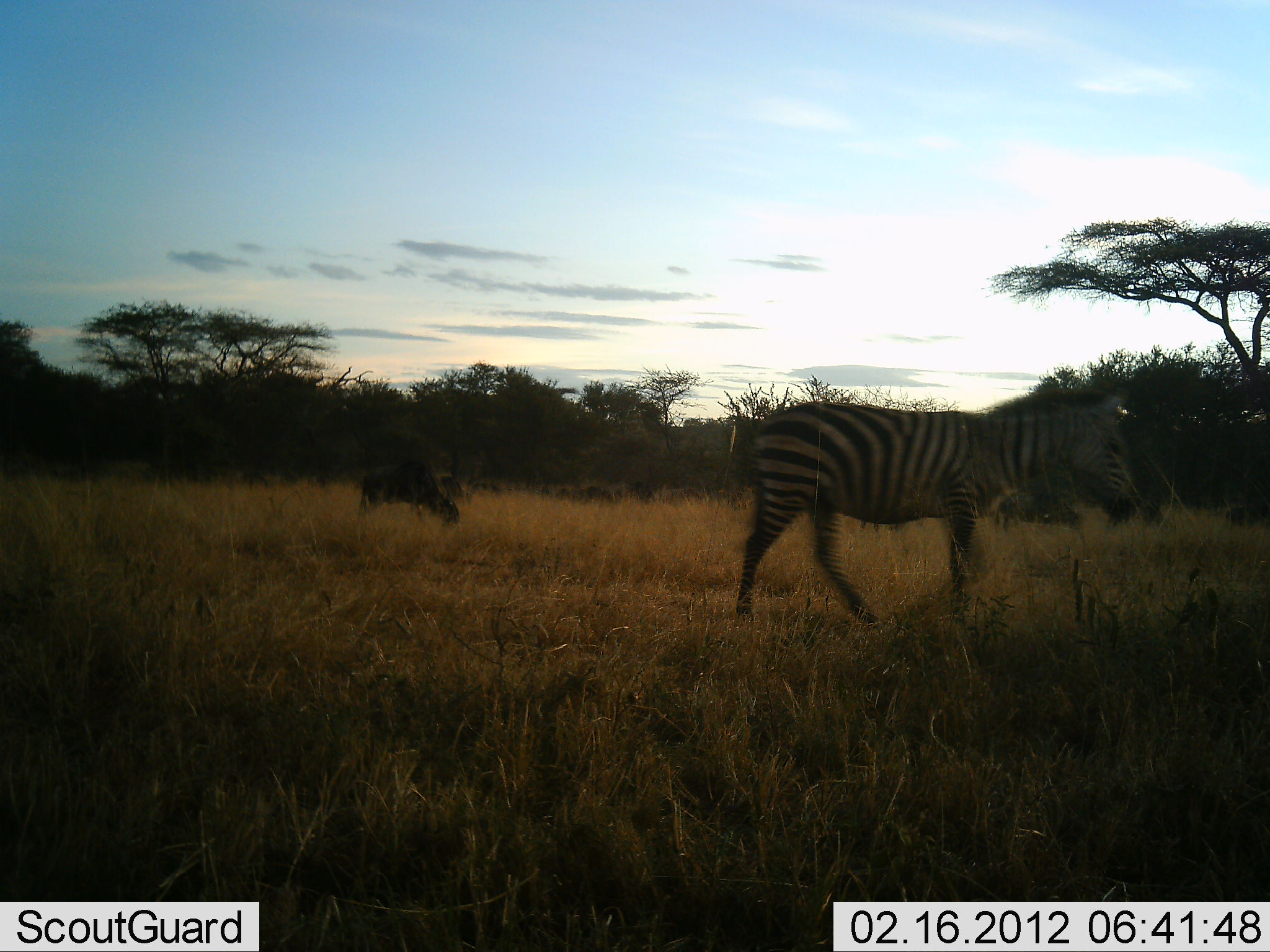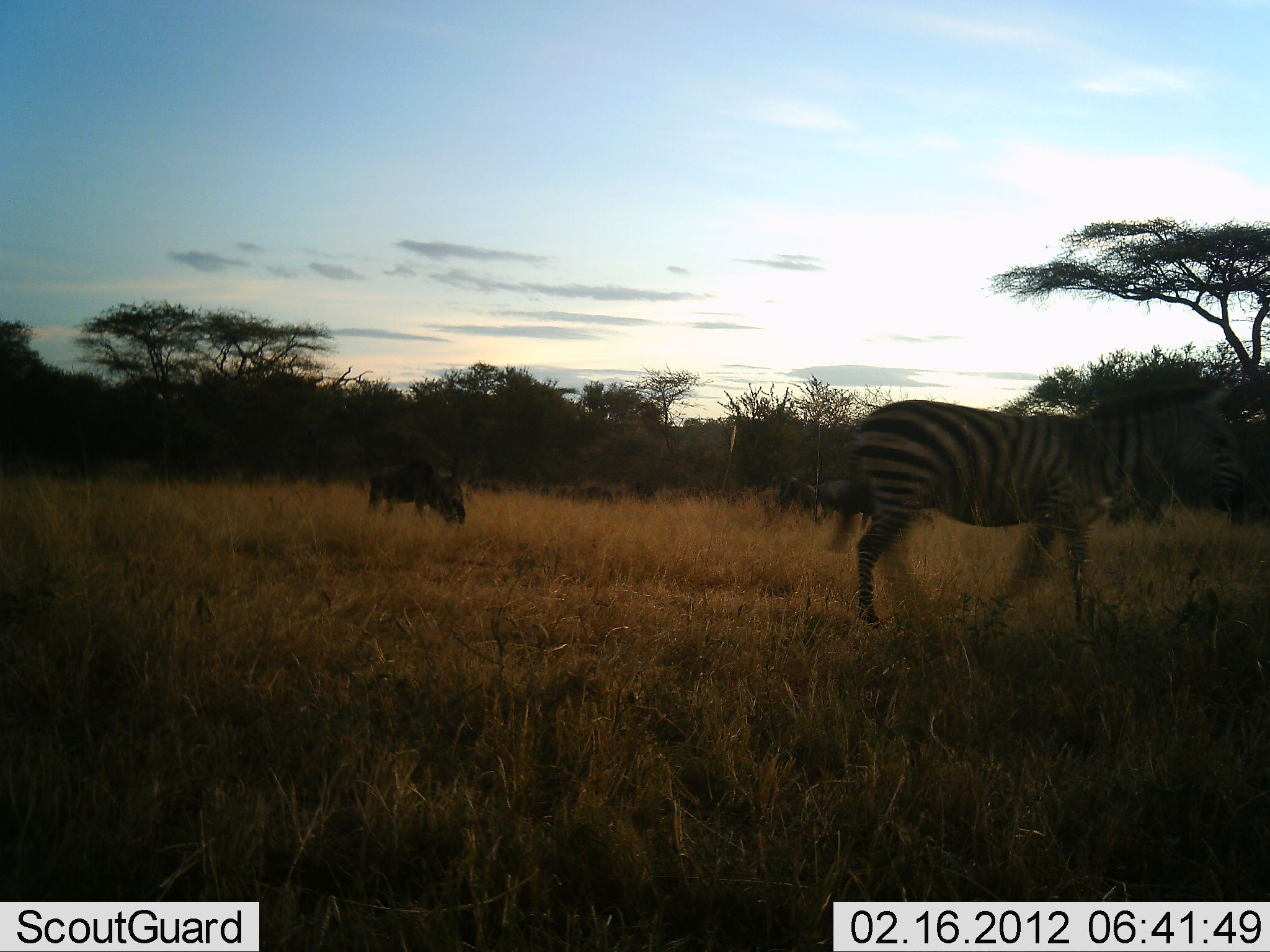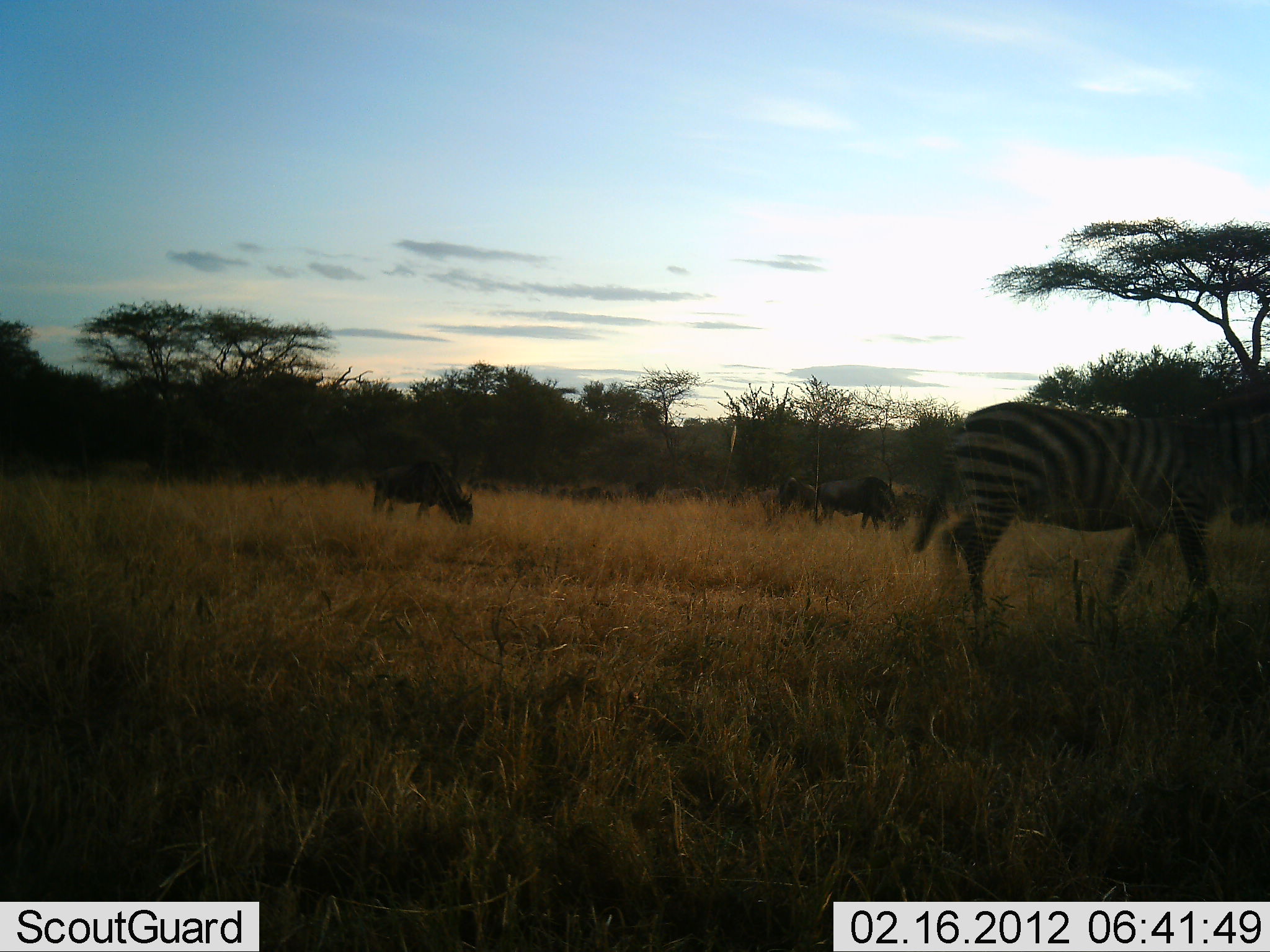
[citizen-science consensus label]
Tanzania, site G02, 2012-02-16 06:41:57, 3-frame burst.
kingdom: Animalia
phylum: Chordata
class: Mammalia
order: Artiodactyla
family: Bovidae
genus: Connochaetes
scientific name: Connochaetes taurinus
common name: blue wildebeest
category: wildebeest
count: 3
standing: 33%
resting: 0%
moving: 8%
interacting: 0%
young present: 0%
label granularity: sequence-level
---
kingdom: Animalia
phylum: Chordata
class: Mammalia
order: Perissodactyla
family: Equidae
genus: Equus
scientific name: Equus quagga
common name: plains zebra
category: zebra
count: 1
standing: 7%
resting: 0%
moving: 100%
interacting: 0%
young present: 0%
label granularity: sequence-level